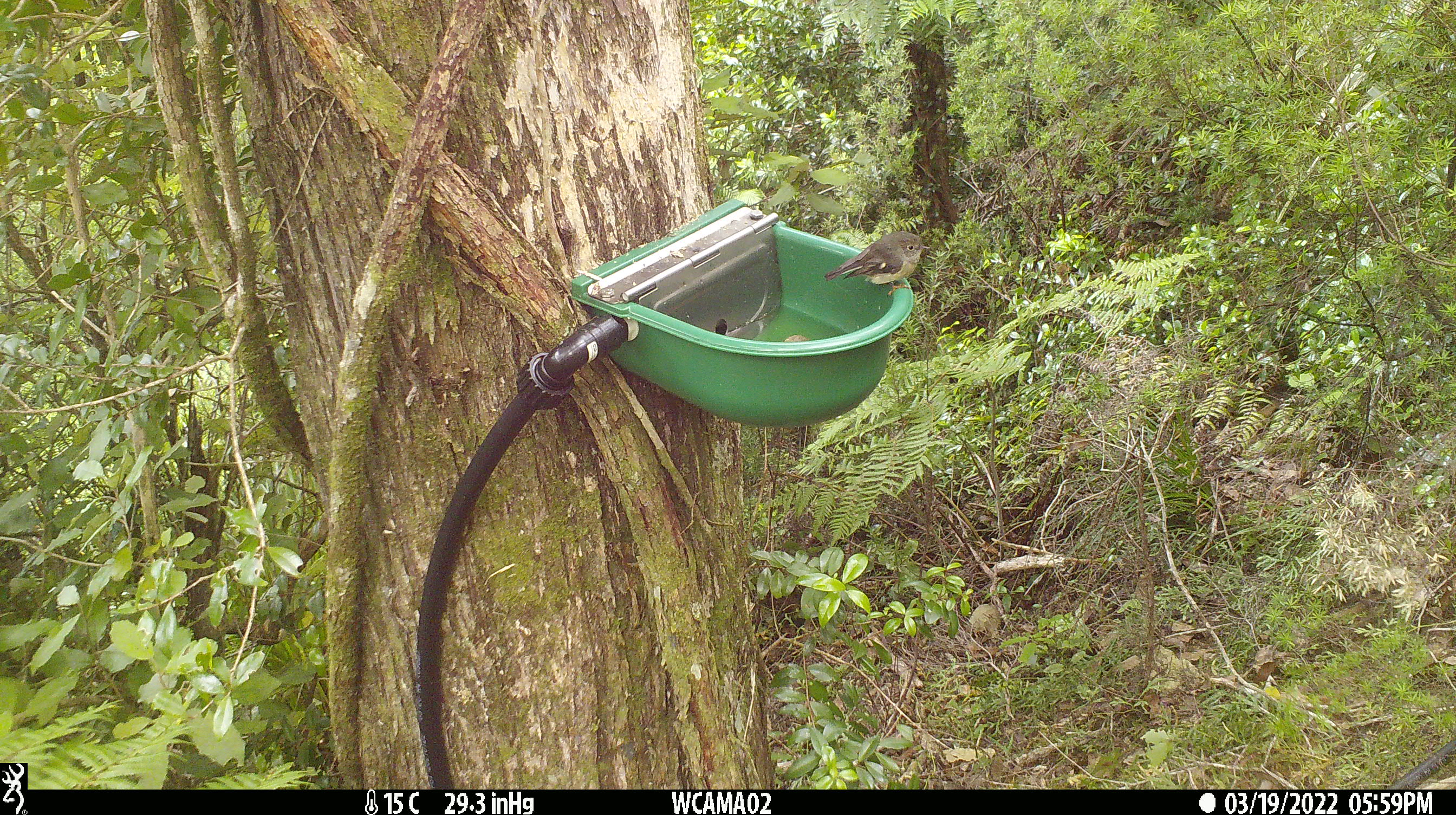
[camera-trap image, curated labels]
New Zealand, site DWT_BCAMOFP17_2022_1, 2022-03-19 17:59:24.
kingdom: Animalia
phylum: Chordata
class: Aves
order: Passeriformes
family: Petroicidae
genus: Petroica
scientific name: Petroica macrocephala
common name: tomtit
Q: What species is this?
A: Tomtit (Petroica macrocephala).